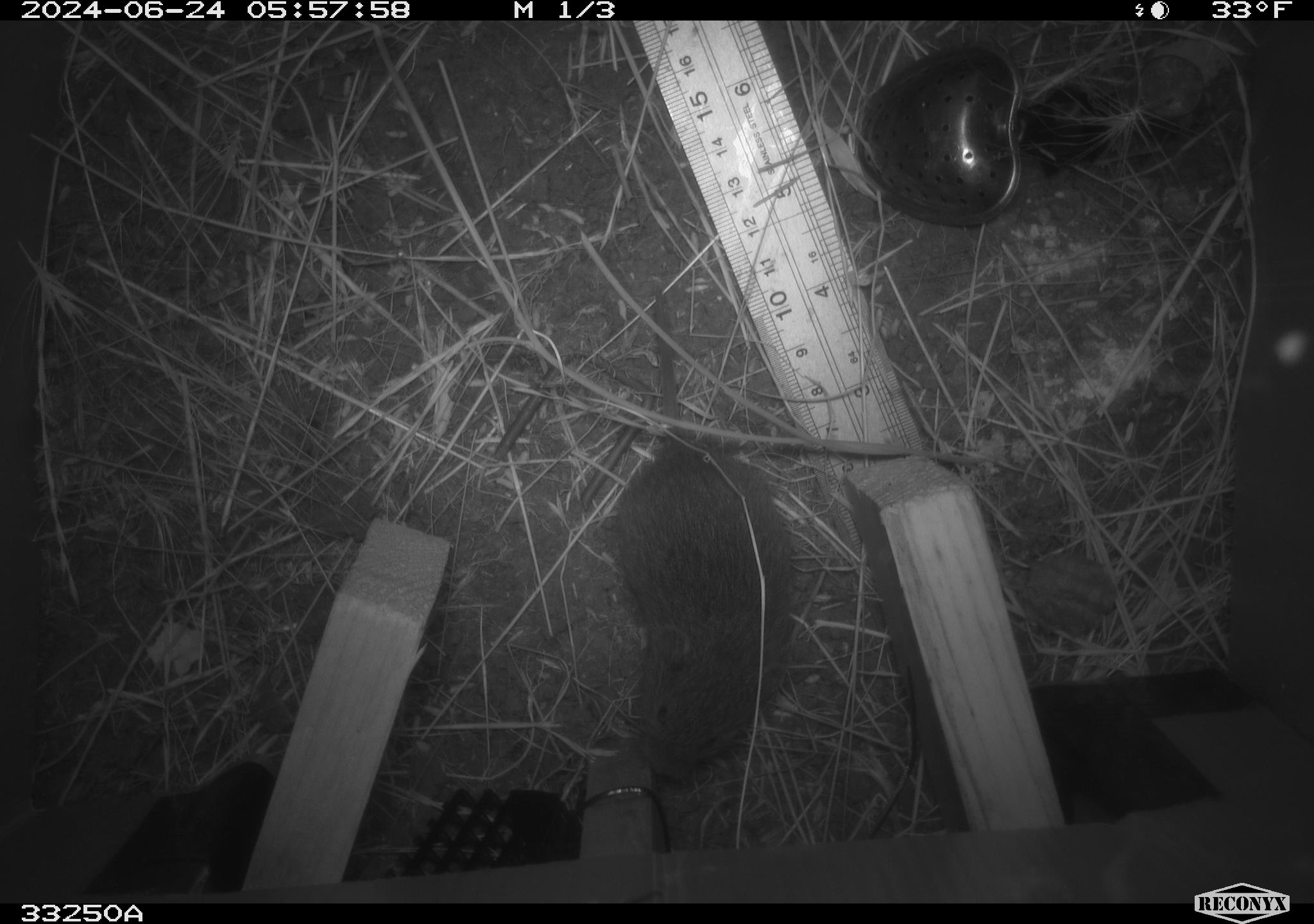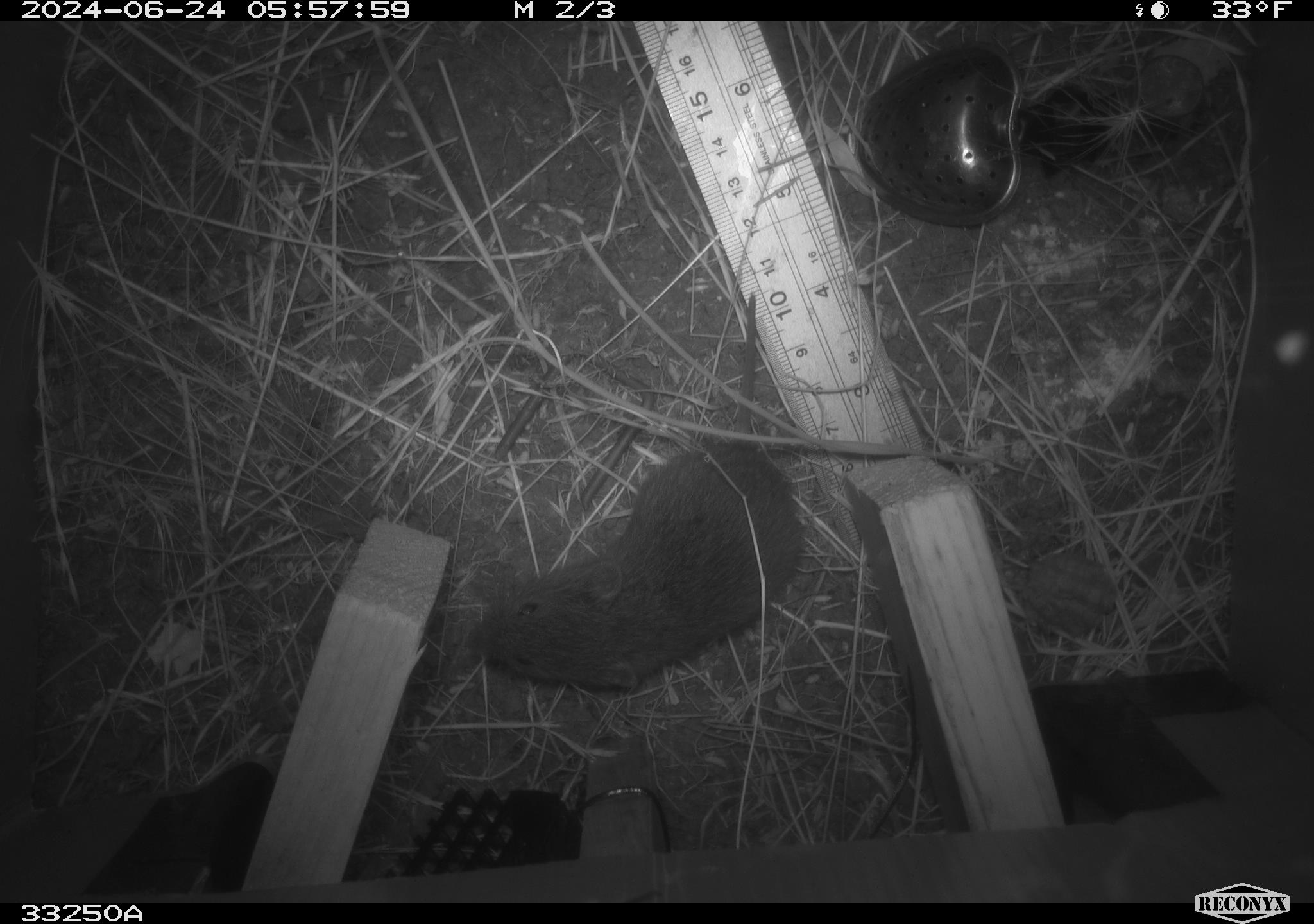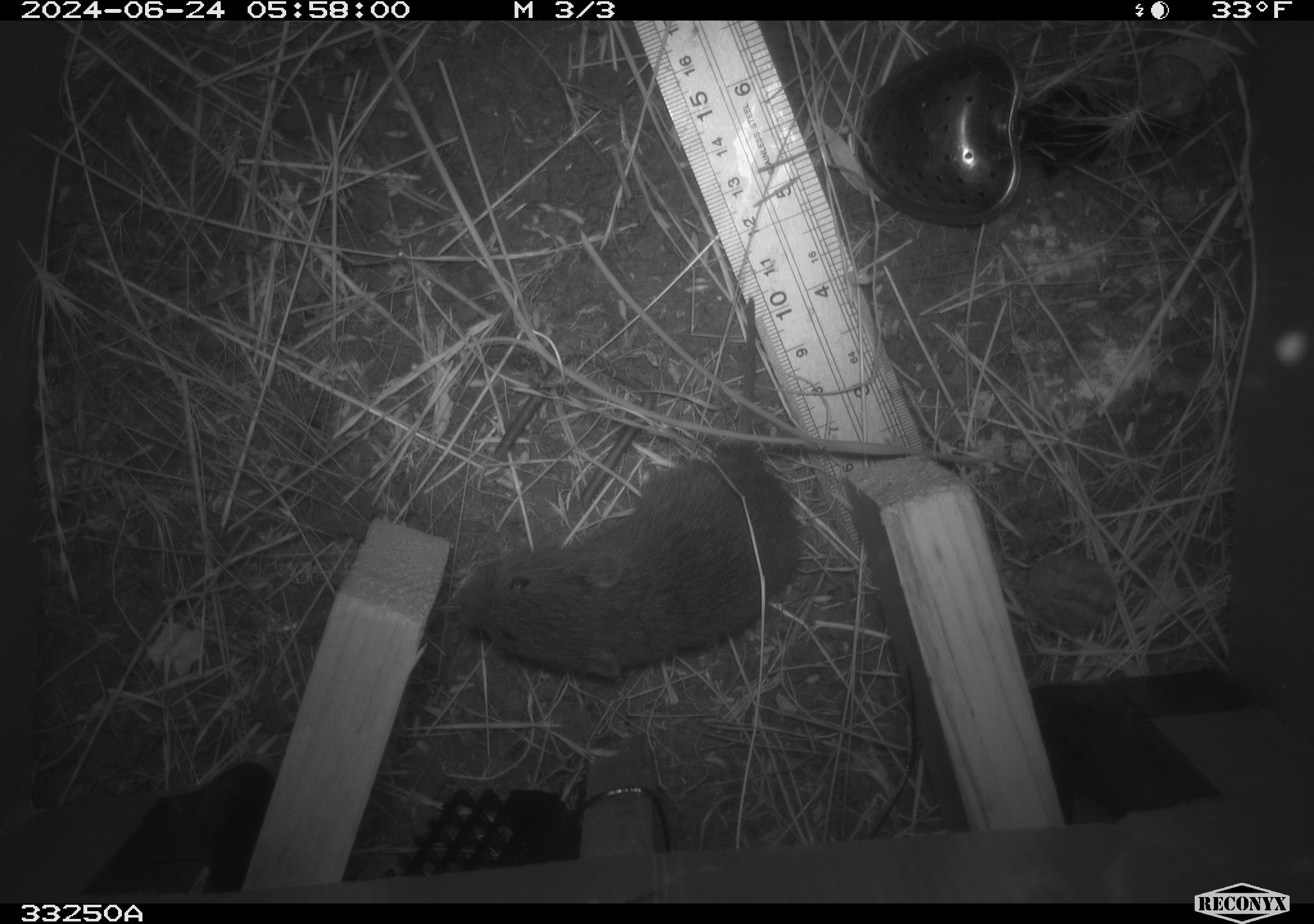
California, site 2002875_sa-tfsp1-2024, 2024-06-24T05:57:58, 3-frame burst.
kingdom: Animalia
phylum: Chordata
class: Mammalia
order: Rodentia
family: Cricetidae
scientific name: Arvicolinae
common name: voles, lemmings, and muskrats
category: arvicolinae subfamily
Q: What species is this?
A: Arvicolinae subfamily (voles, lemmings, and muskrats) (Arvicolinae).